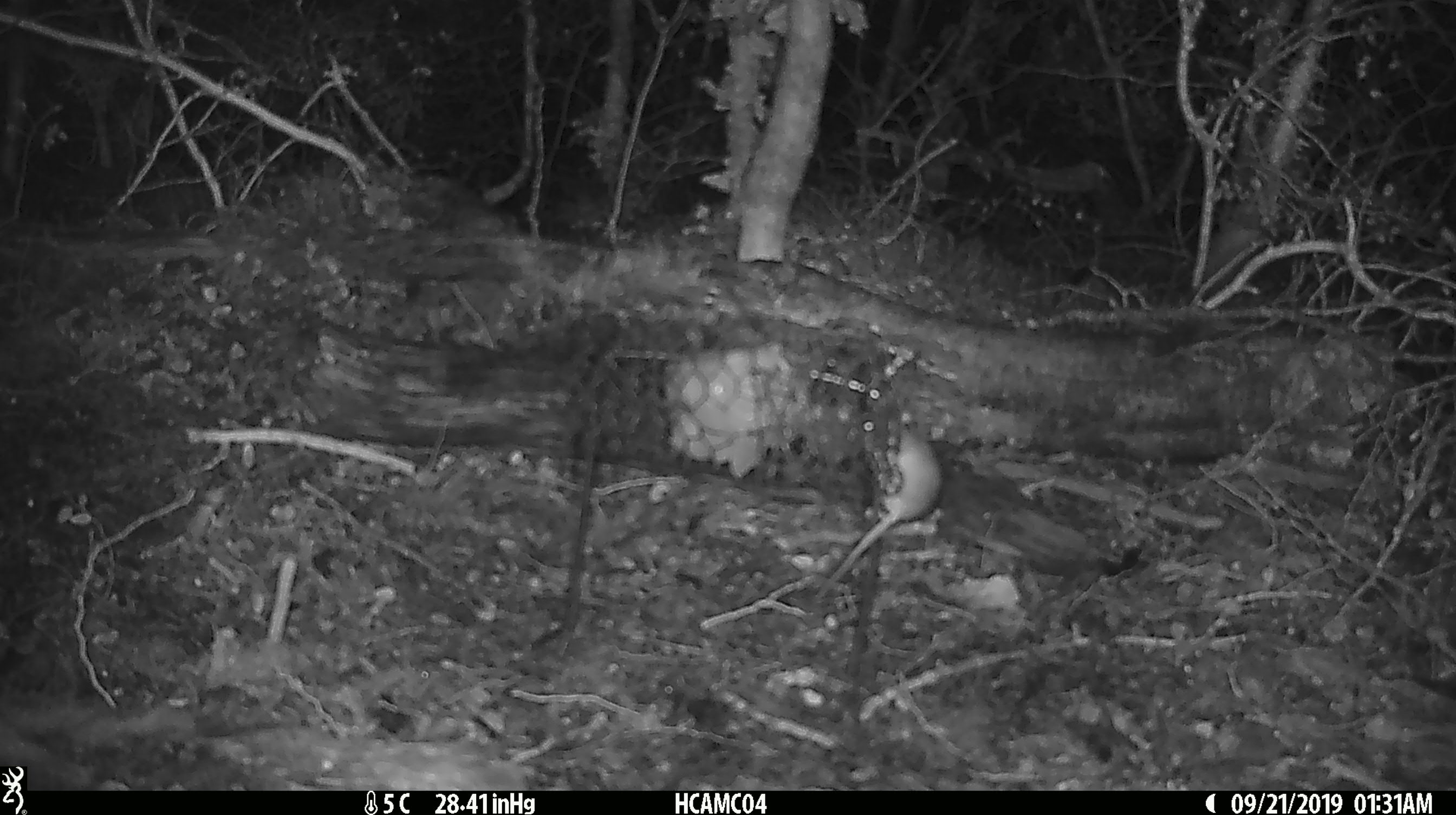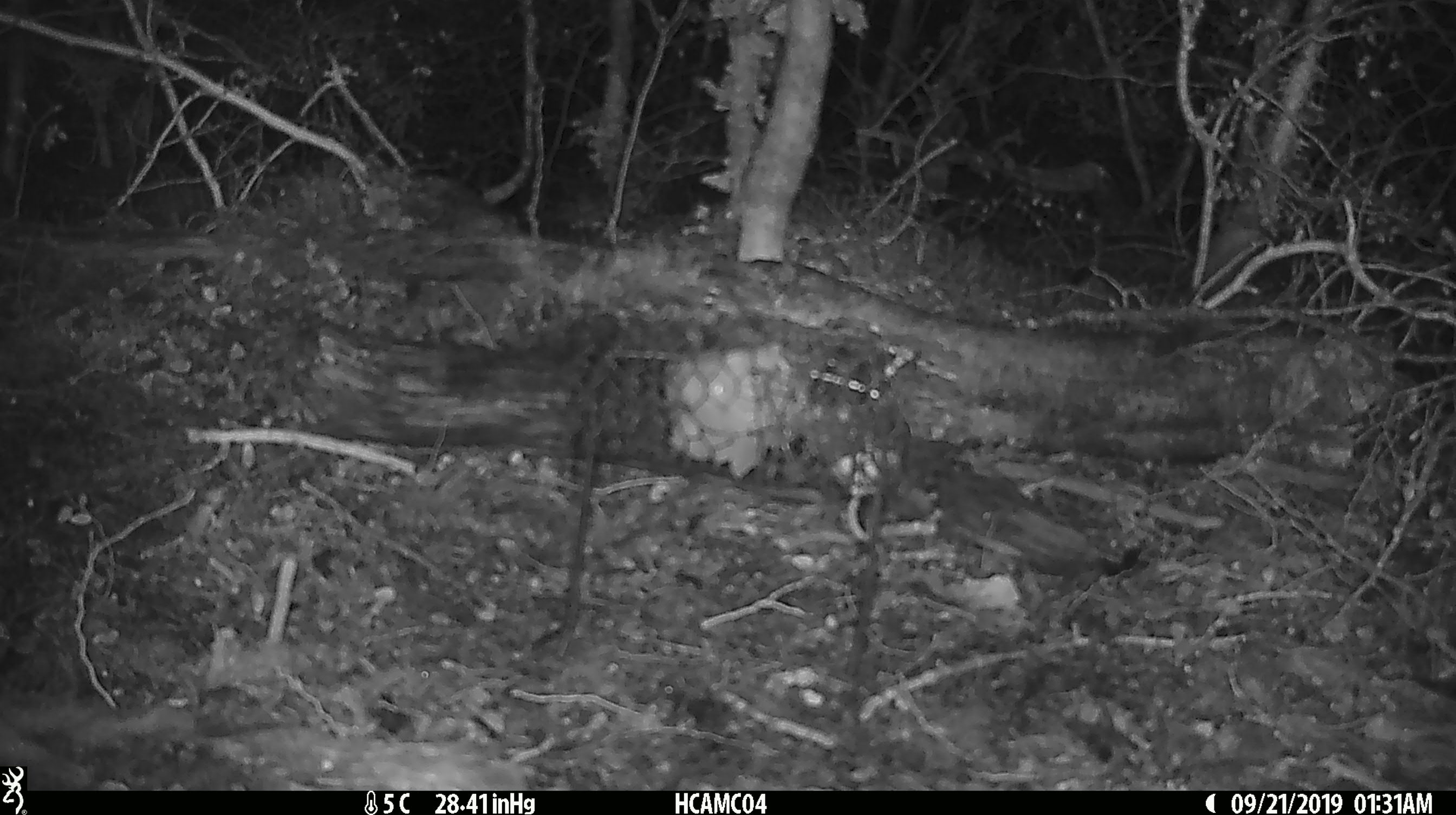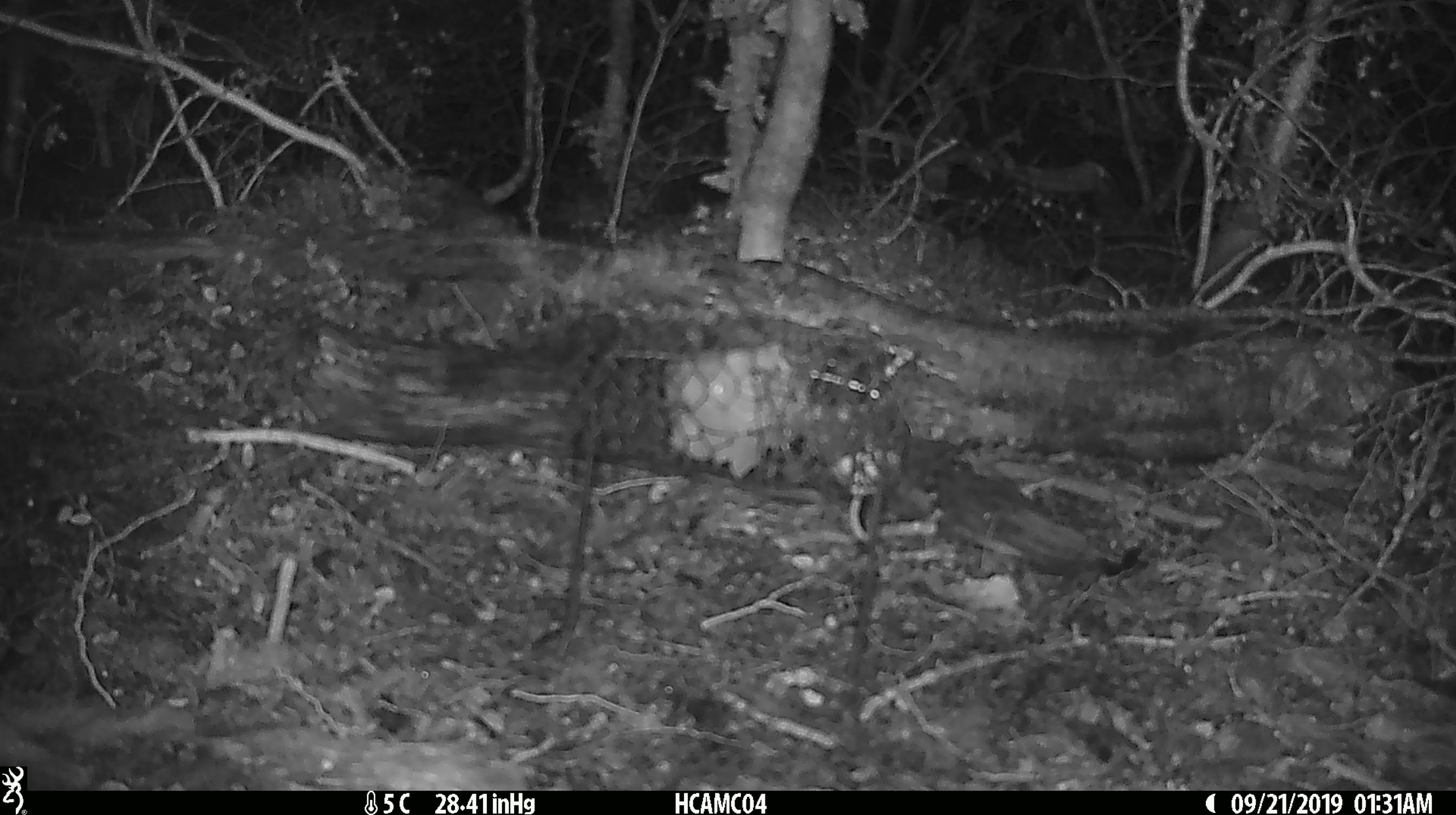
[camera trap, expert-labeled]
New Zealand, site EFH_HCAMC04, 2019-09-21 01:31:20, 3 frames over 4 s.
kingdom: Animalia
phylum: Chordata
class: Mammalia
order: Rodentia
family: Muridae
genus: Mus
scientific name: Mus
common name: mouse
Mouse (Mus).